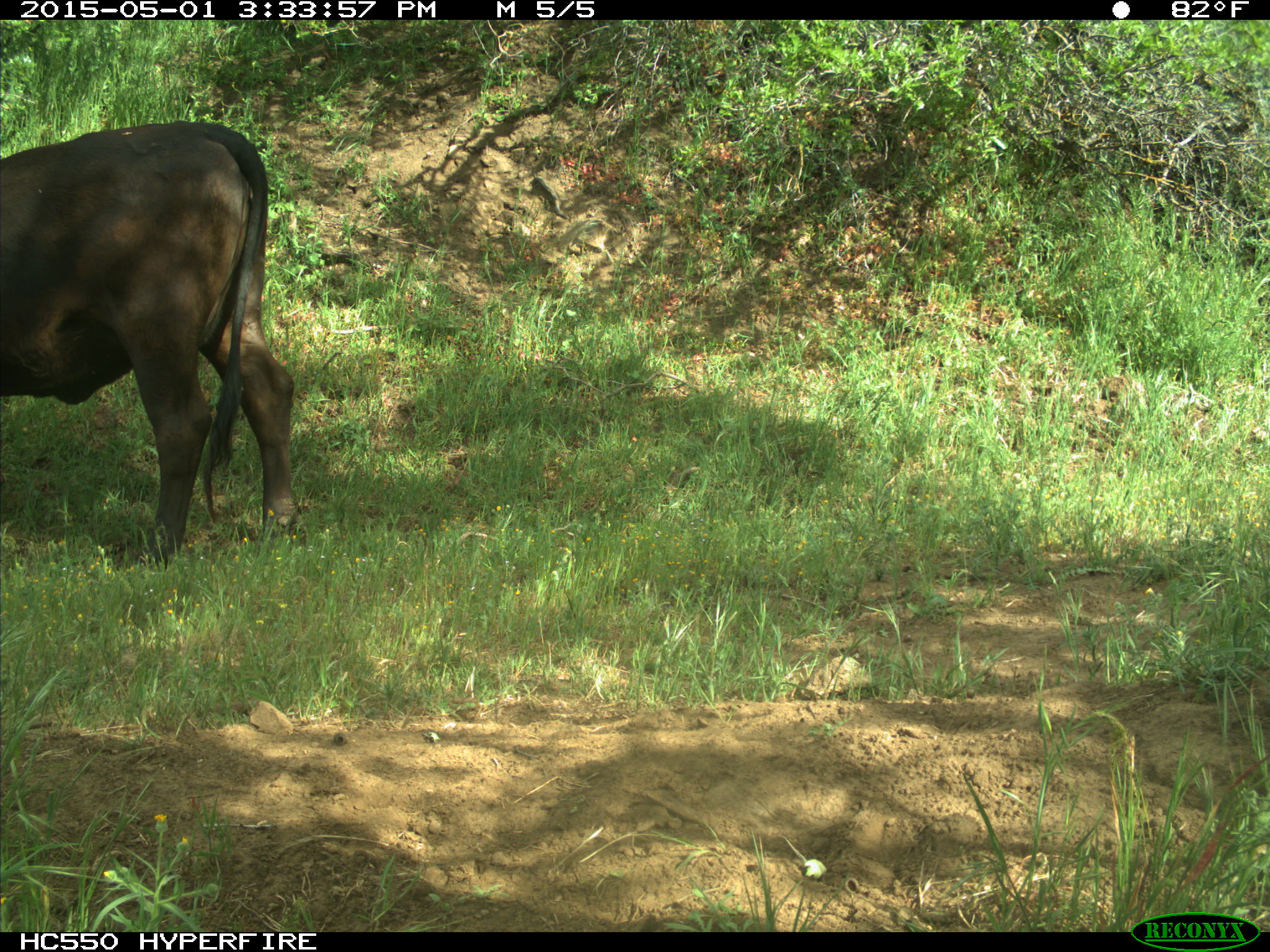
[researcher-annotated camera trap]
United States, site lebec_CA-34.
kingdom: Animalia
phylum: Chordata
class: Mammalia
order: Artiodactyla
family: Bovidae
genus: Bos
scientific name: Bos taurus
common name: domestic cow